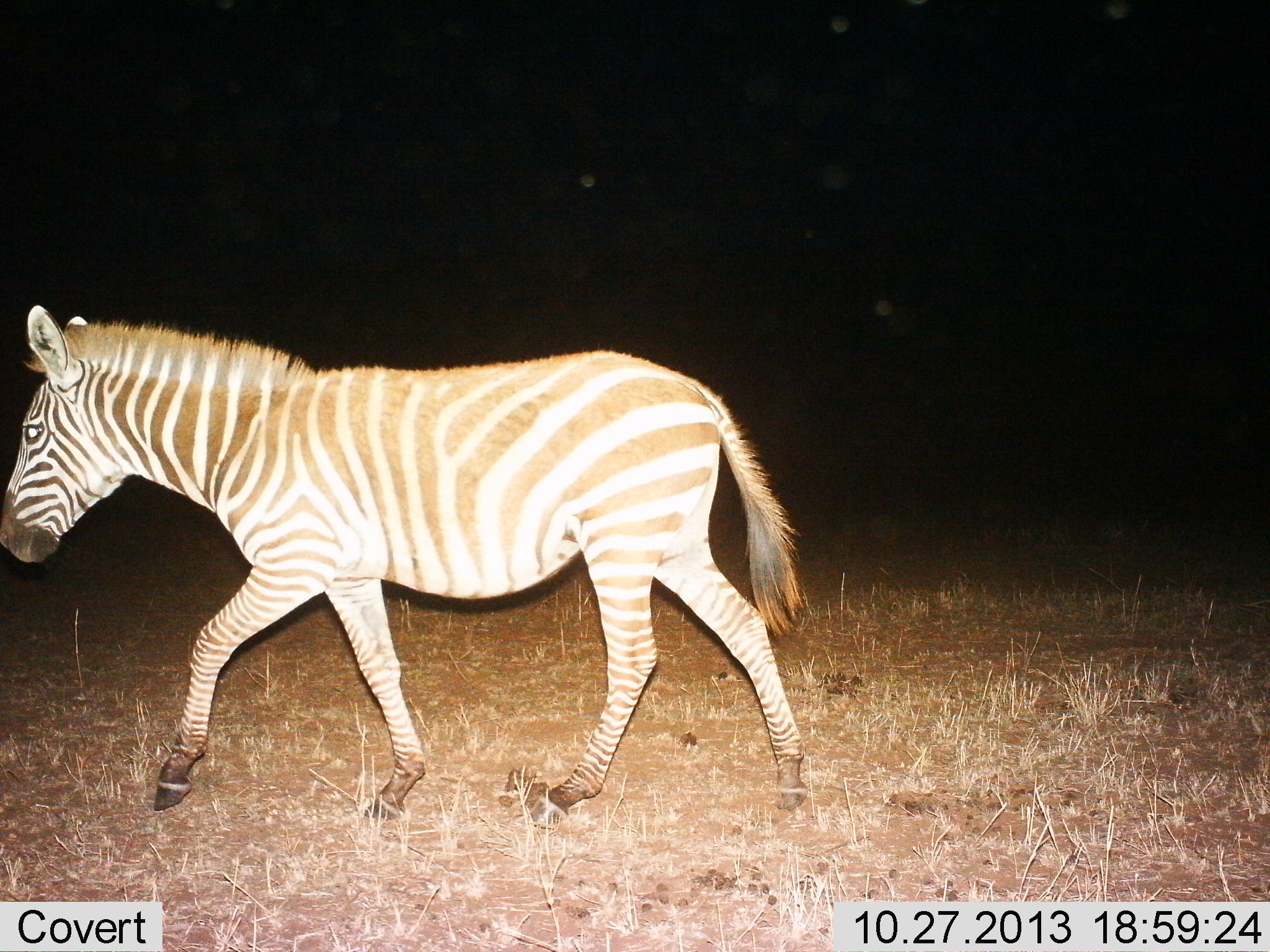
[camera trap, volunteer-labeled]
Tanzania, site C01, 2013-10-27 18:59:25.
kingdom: Animalia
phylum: Chordata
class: Mammalia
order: Perissodactyla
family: Equidae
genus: Equus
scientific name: Equus quagga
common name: plains zebra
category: zebra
Zebra (plains zebra) (Equus quagga), count 1. Behavior (volunteer vote fractions): standing 10%, resting 0%, moving 90%, interacting 0%. Young present (vote fraction): 0%. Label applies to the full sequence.